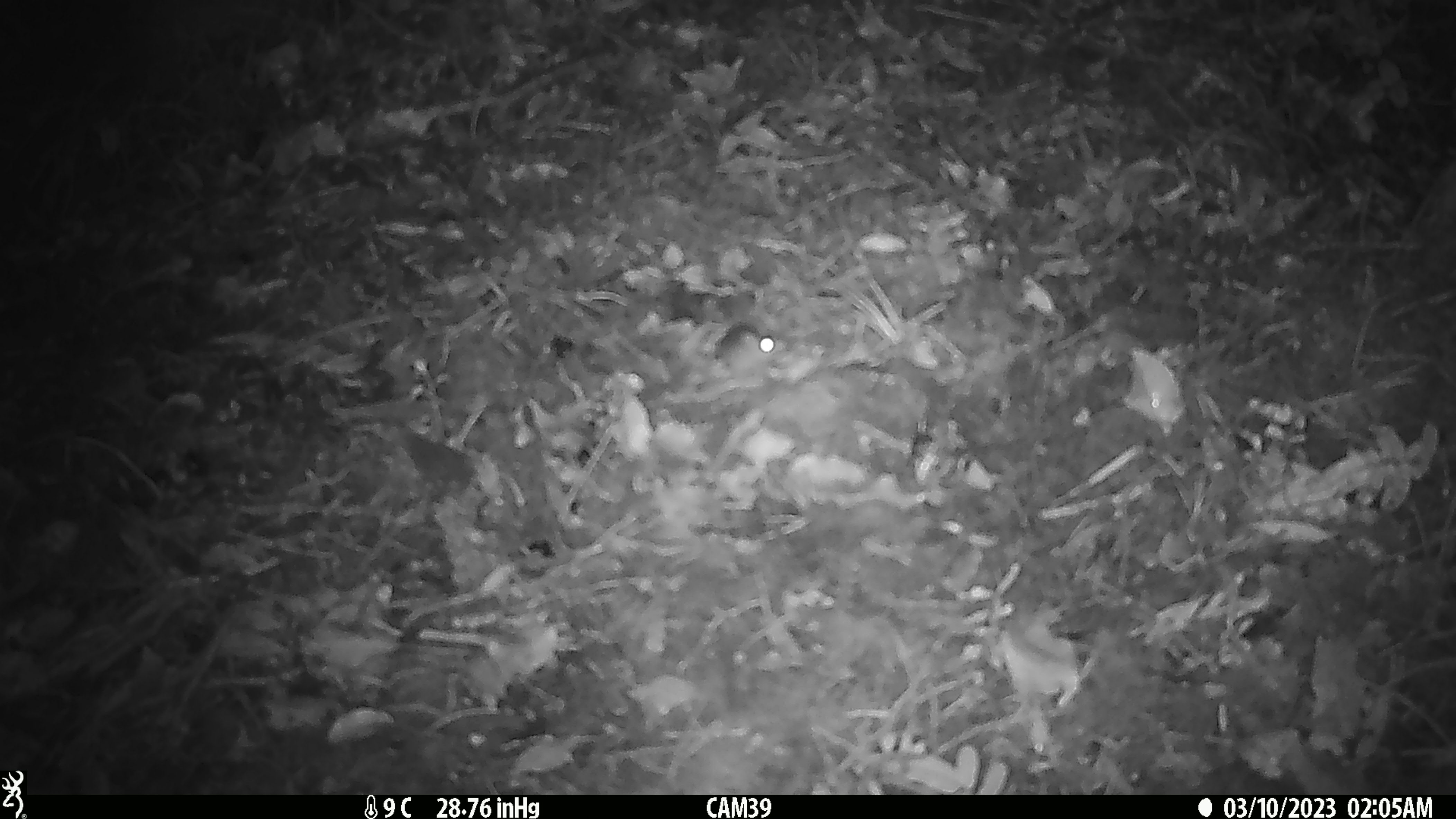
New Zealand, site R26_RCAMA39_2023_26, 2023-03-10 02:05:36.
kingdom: Animalia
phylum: Chordata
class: Mammalia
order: Rodentia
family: Muridae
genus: Mus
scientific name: Mus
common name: mouse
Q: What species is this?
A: Mouse (Mus).